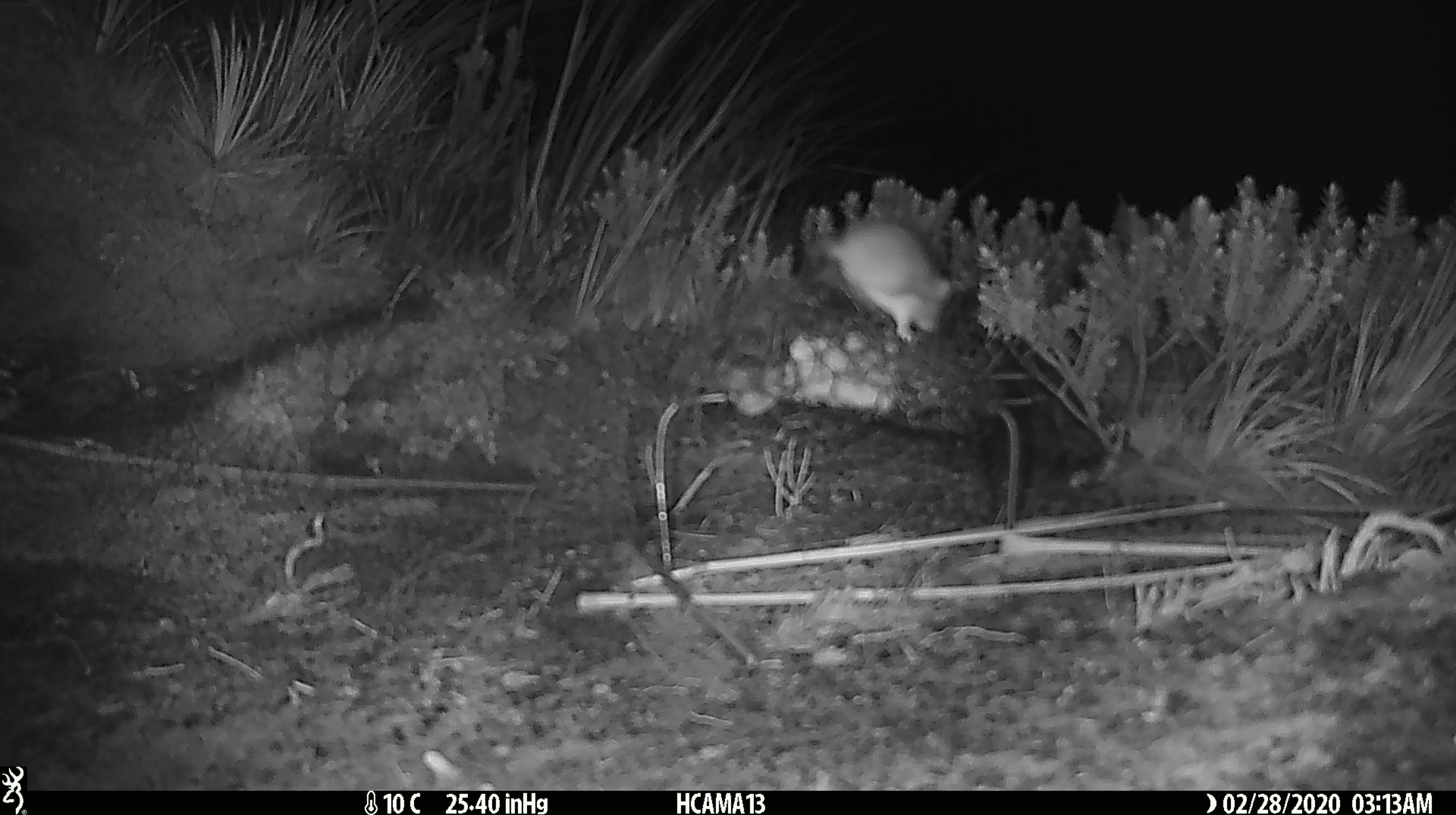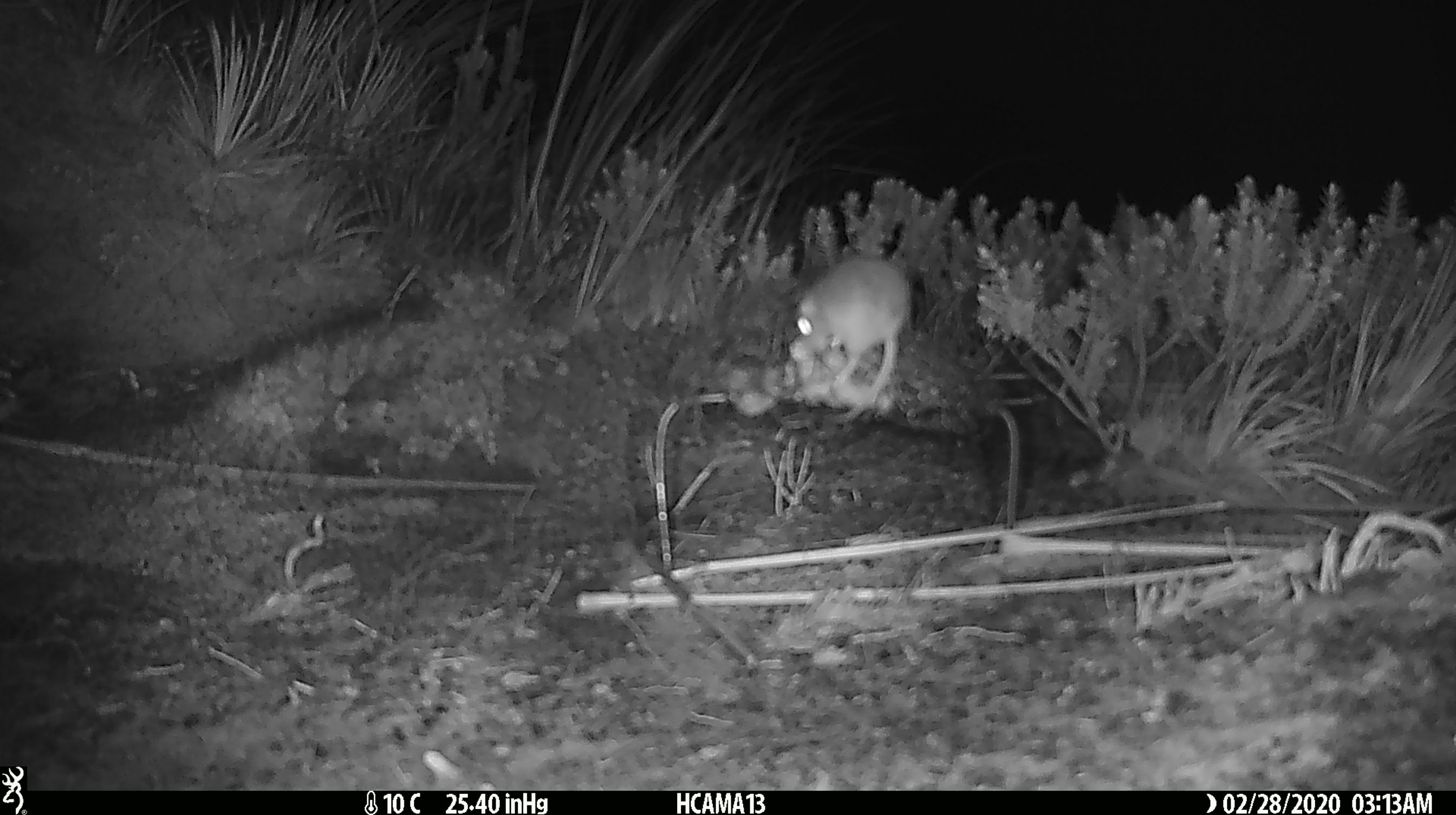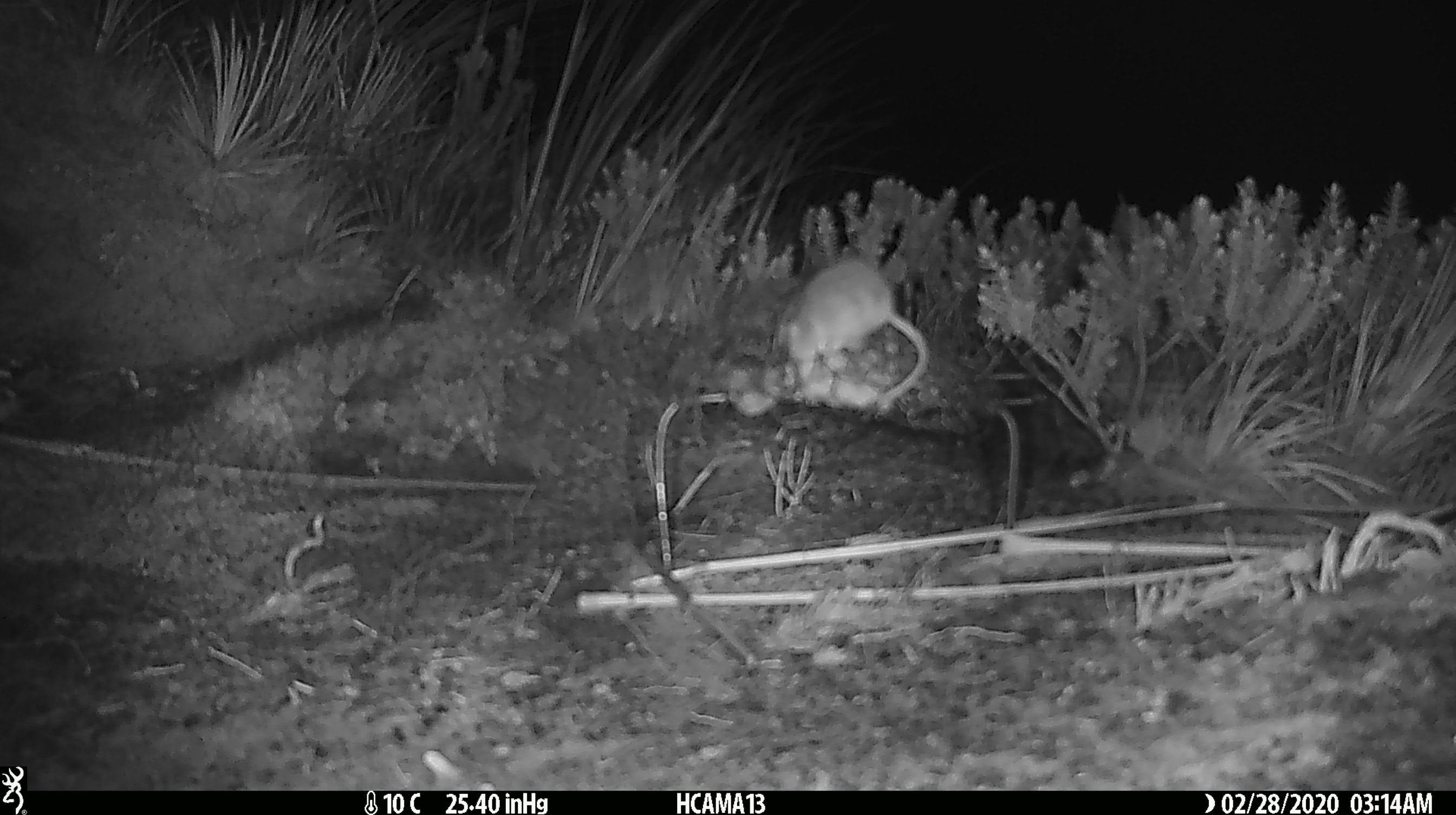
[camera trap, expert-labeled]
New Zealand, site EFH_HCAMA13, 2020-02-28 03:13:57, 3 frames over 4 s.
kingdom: Animalia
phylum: Chordata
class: Mammalia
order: Rodentia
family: Muridae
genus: Mus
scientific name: Mus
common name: mouse